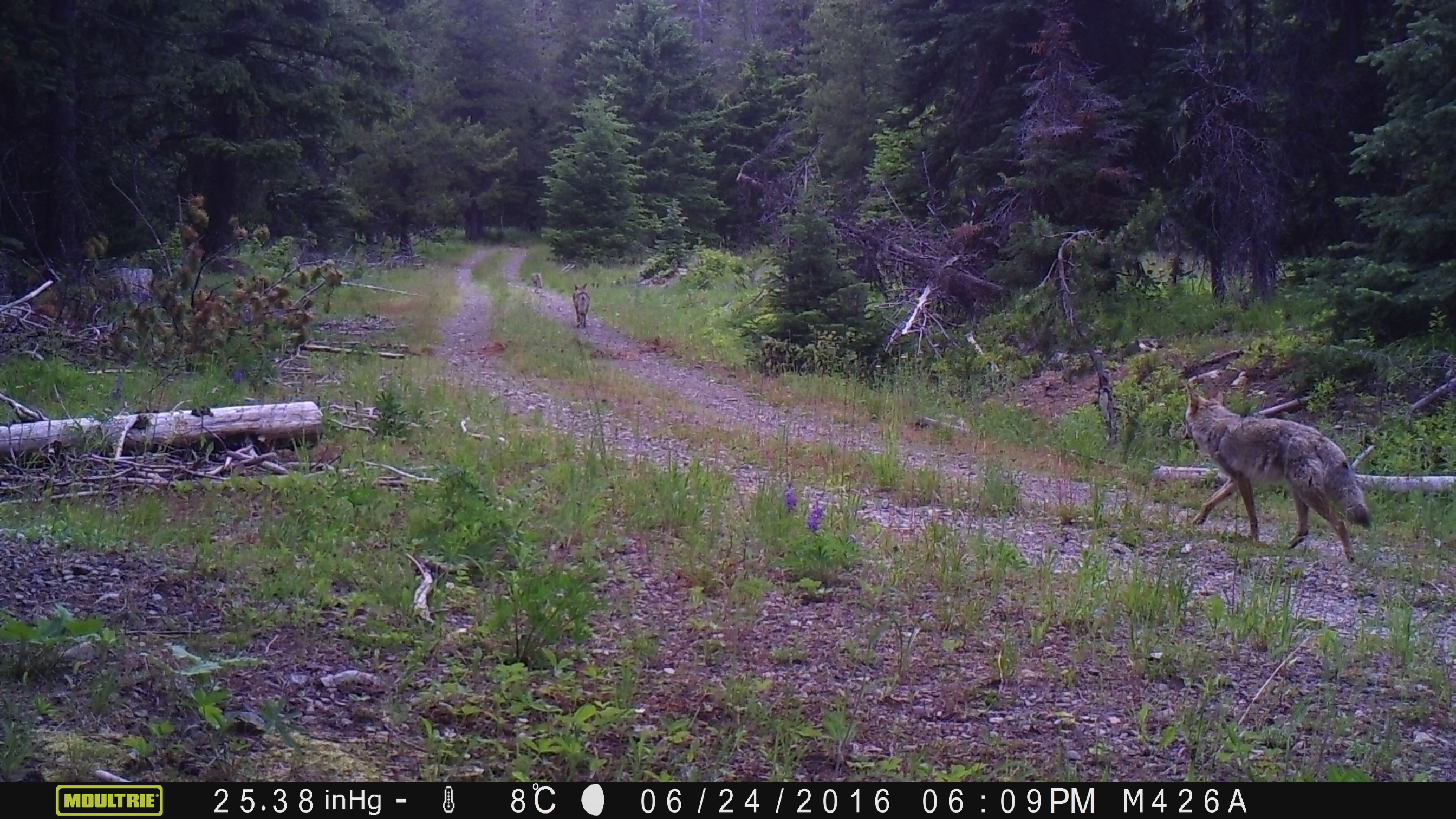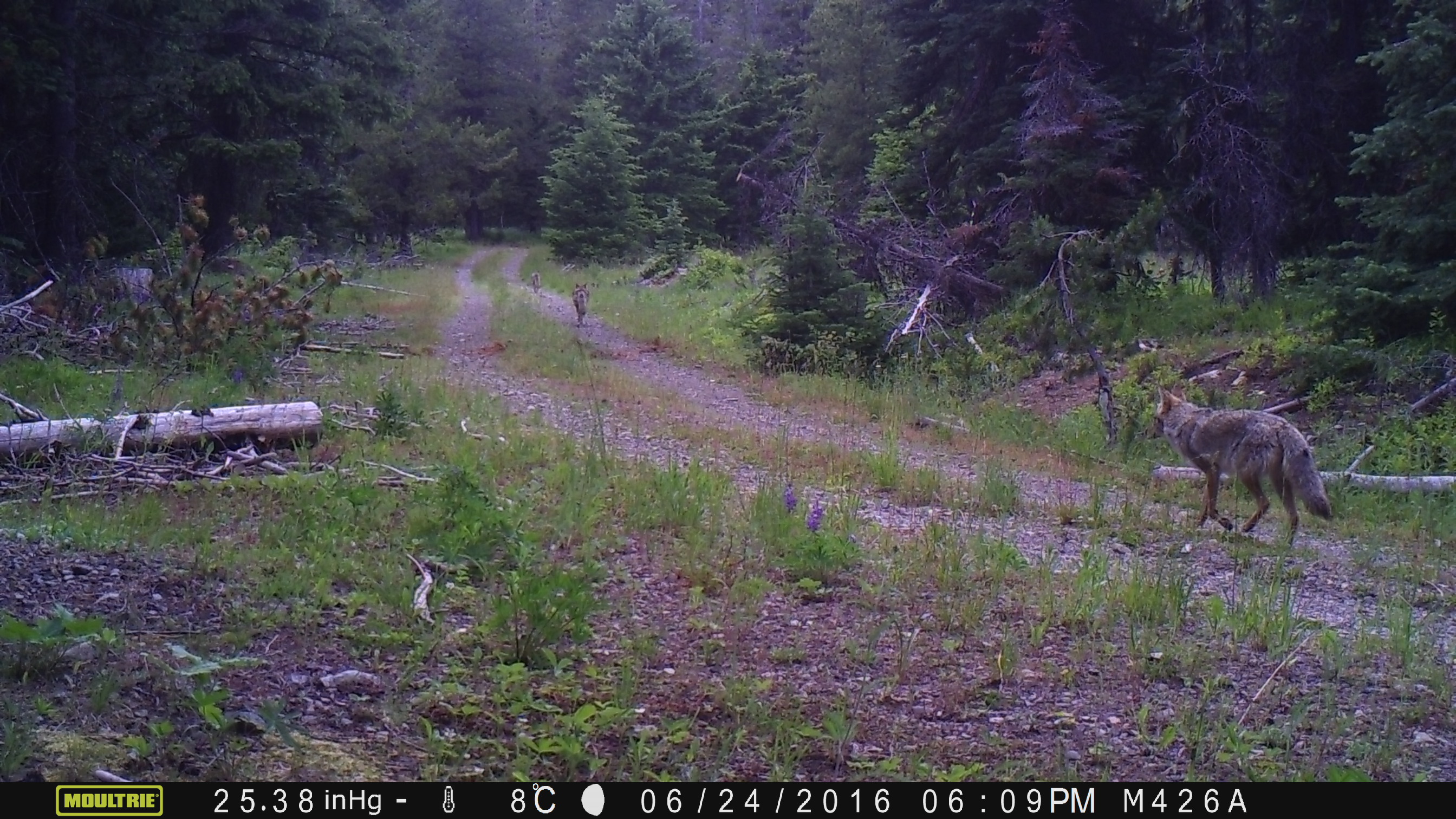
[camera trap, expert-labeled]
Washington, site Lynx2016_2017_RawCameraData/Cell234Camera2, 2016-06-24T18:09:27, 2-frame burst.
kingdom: Animalia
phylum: Chordata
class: Mammalia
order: Carnivora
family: Canidae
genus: Canis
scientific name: Canis latrans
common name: coyote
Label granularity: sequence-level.